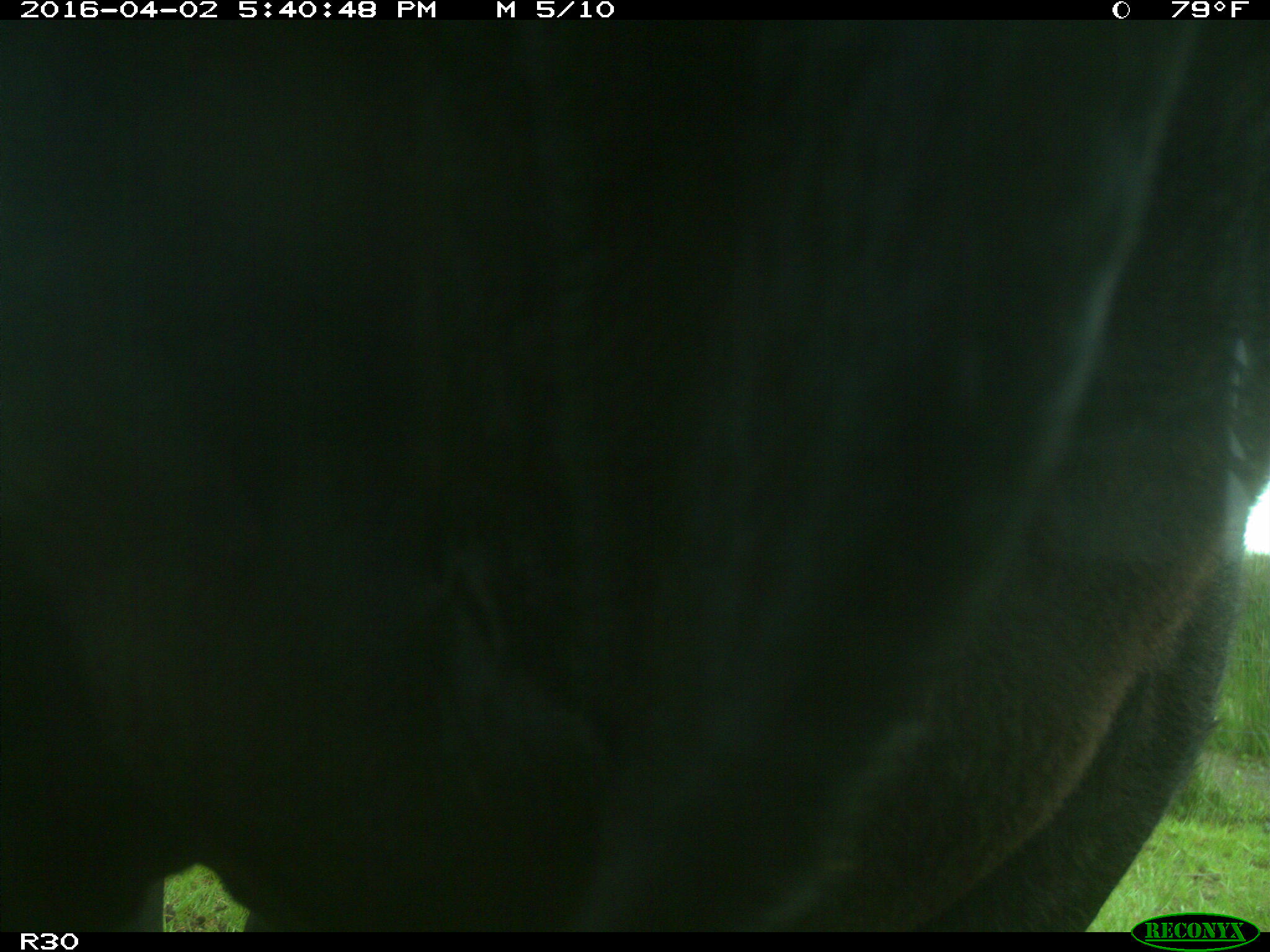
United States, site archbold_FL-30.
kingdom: Animalia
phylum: Chordata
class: Mammalia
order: Artiodactyla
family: Bovidae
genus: Bos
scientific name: Bos taurus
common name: domestic cow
Bos taurus (domestic cow).